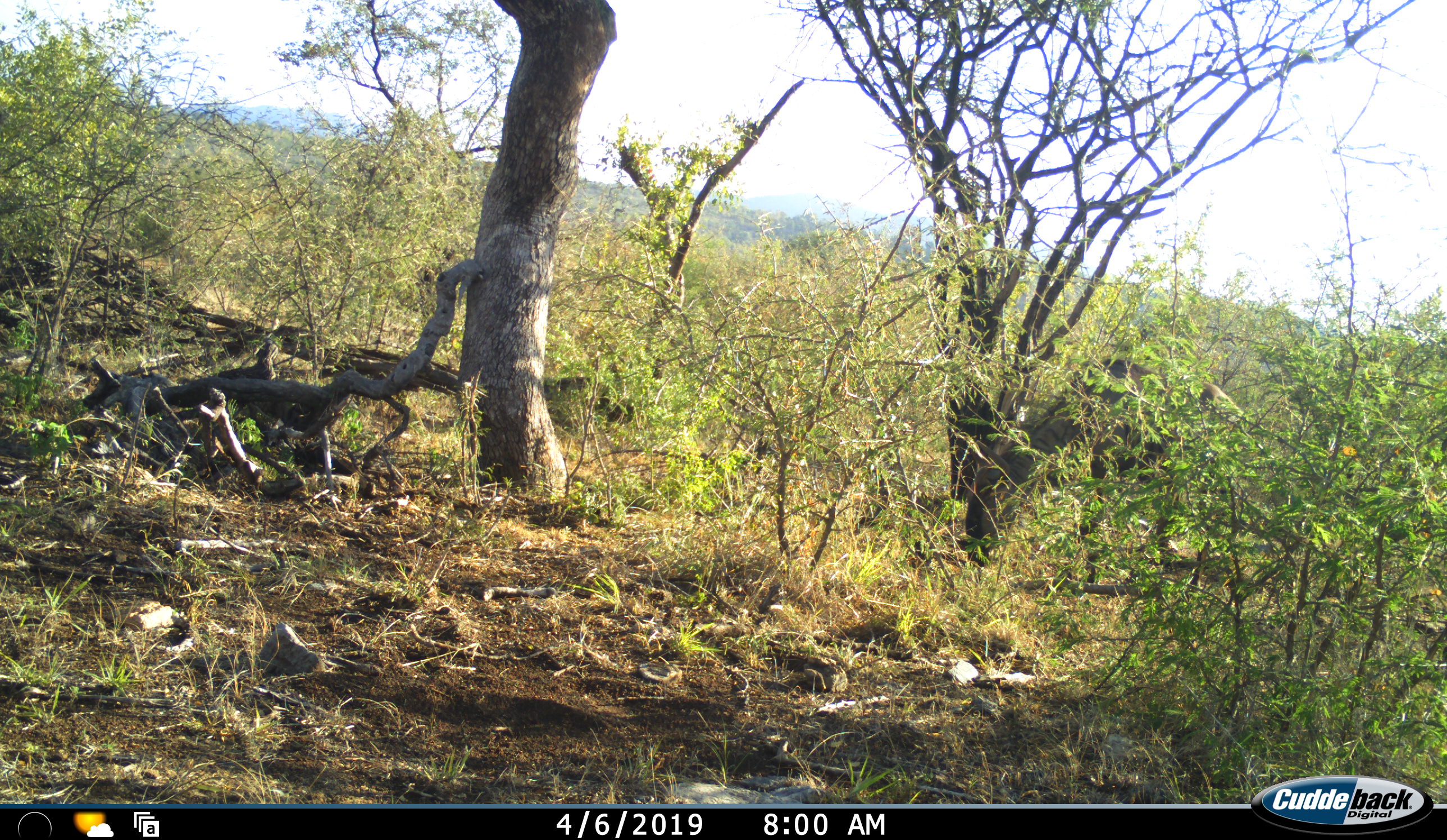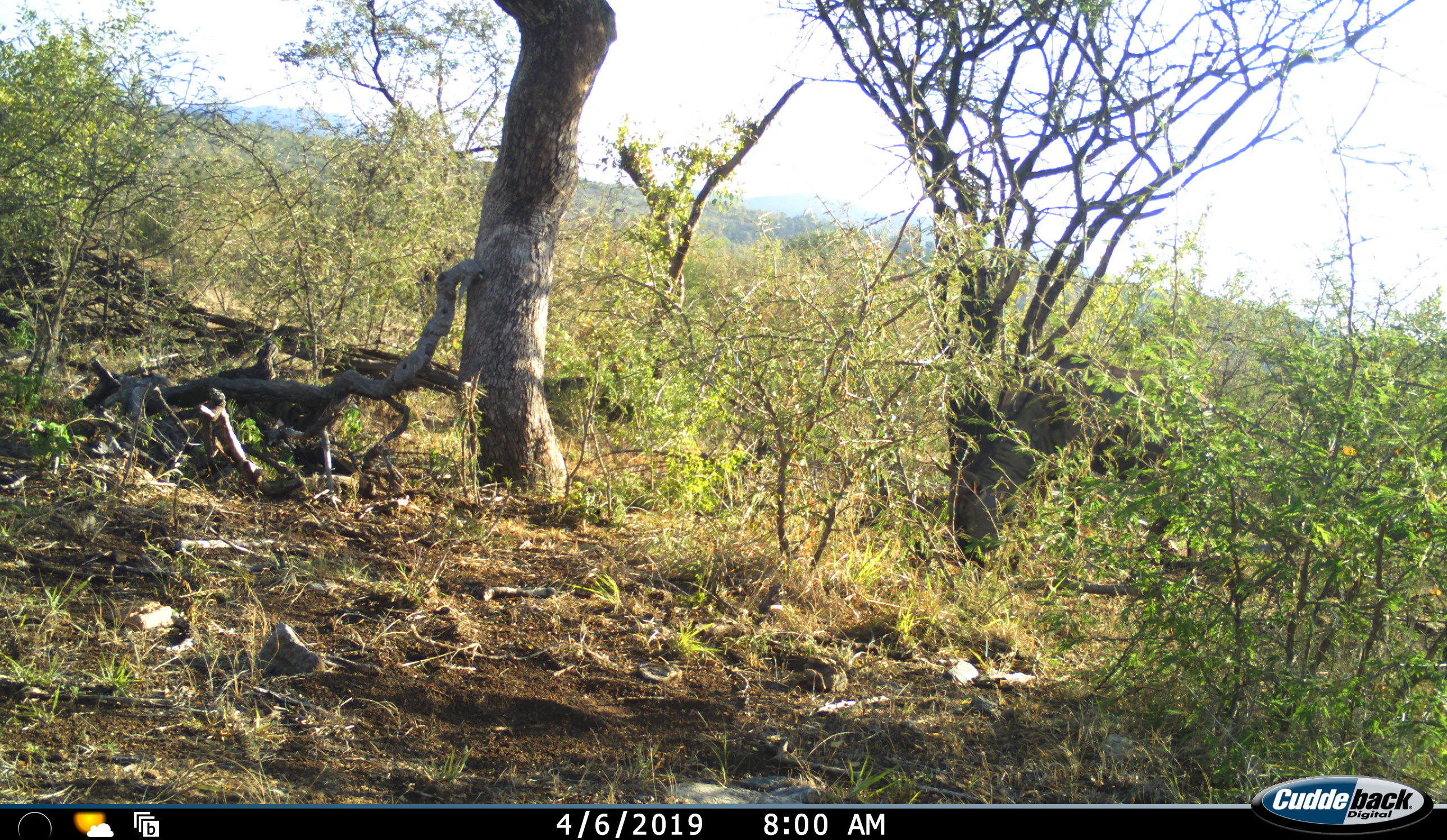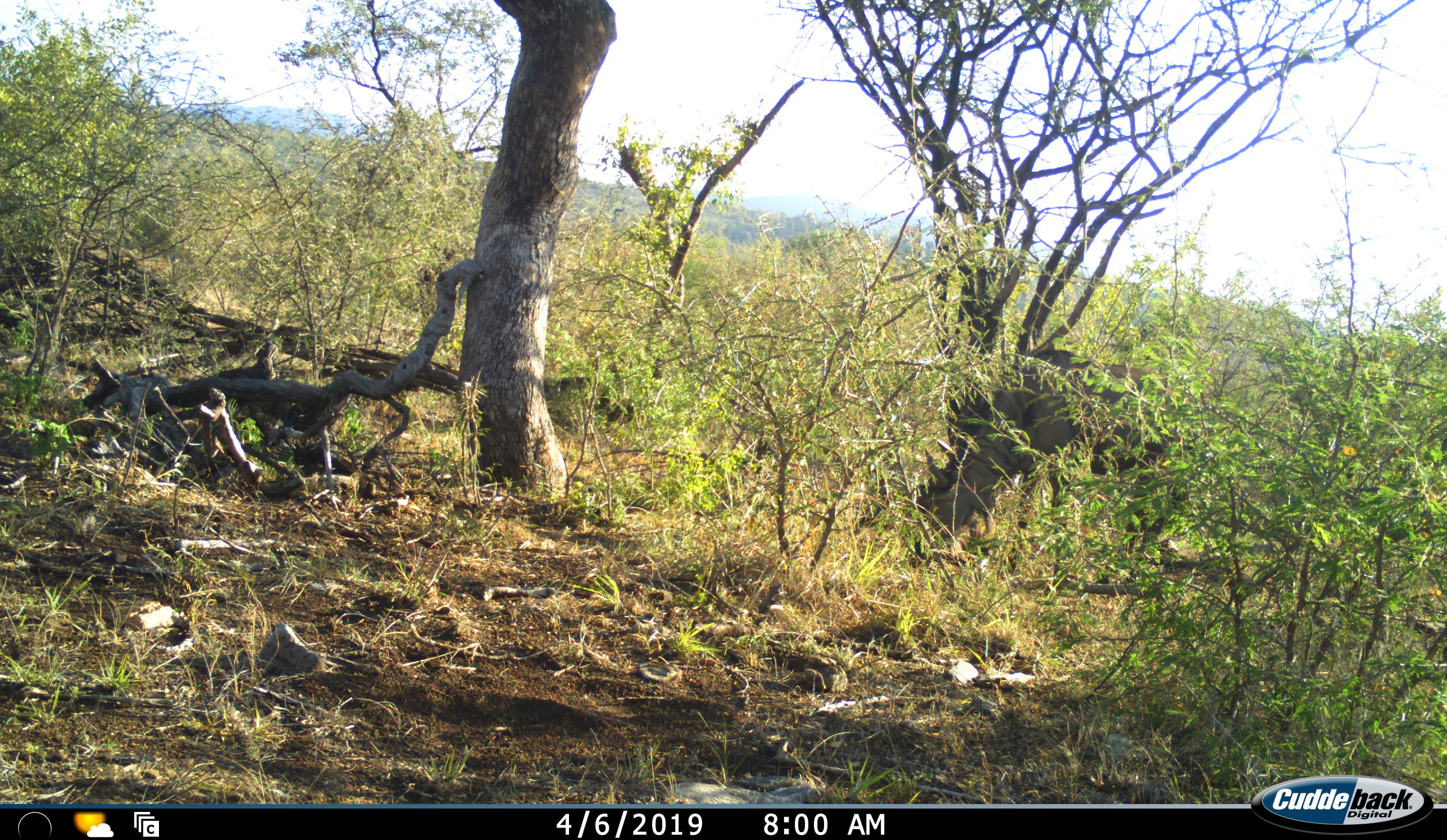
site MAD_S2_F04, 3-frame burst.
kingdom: Animalia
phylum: Chordata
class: Mammalia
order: Artiodactyla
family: Bovidae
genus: Connochaetes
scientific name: Connochaetes taurinus taurinus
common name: blue wildebeest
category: wildebeestblue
Wildebeestblue (blue wildebeest) (Connochaetes taurinus taurinus), count 1. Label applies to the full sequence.